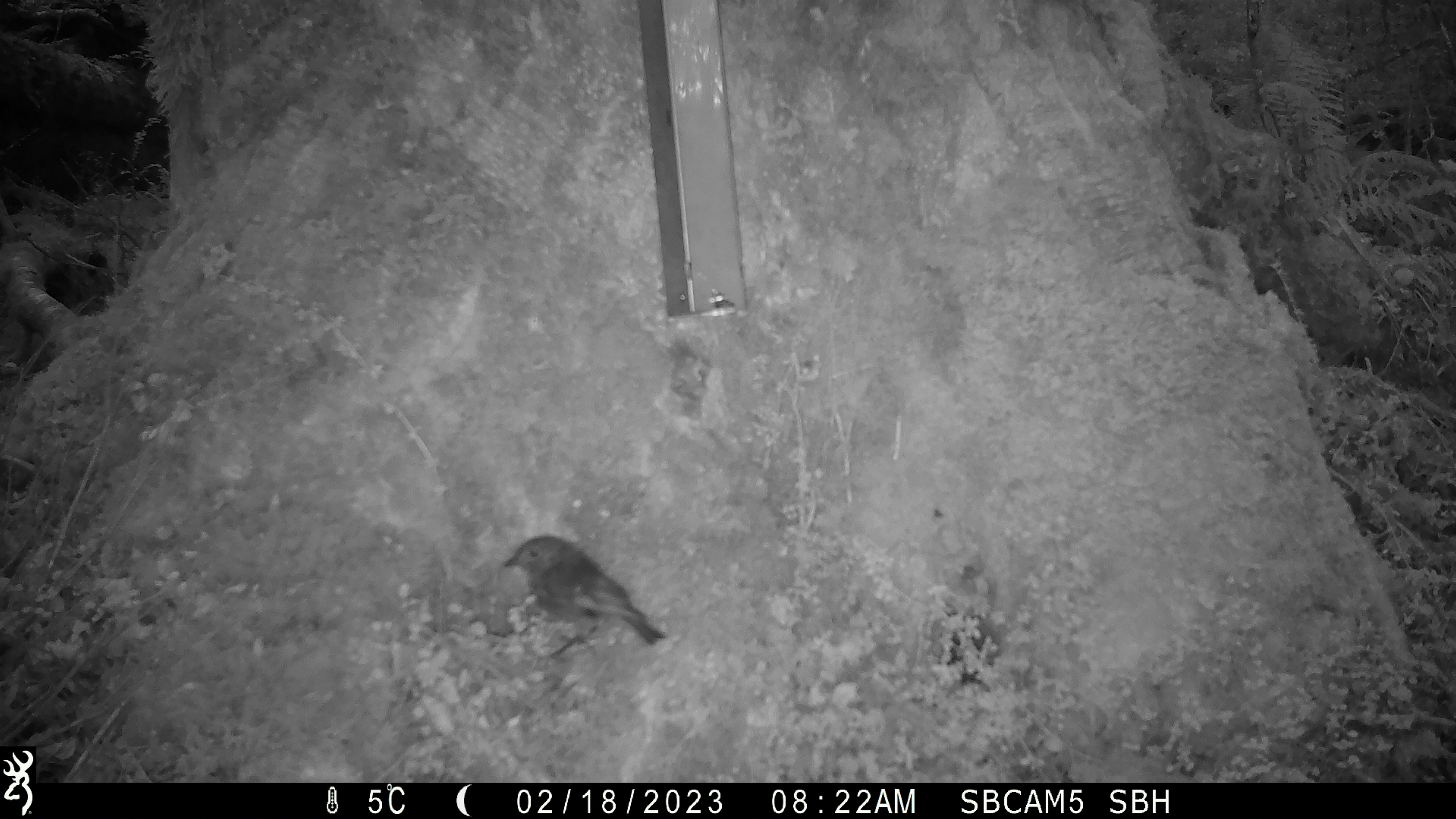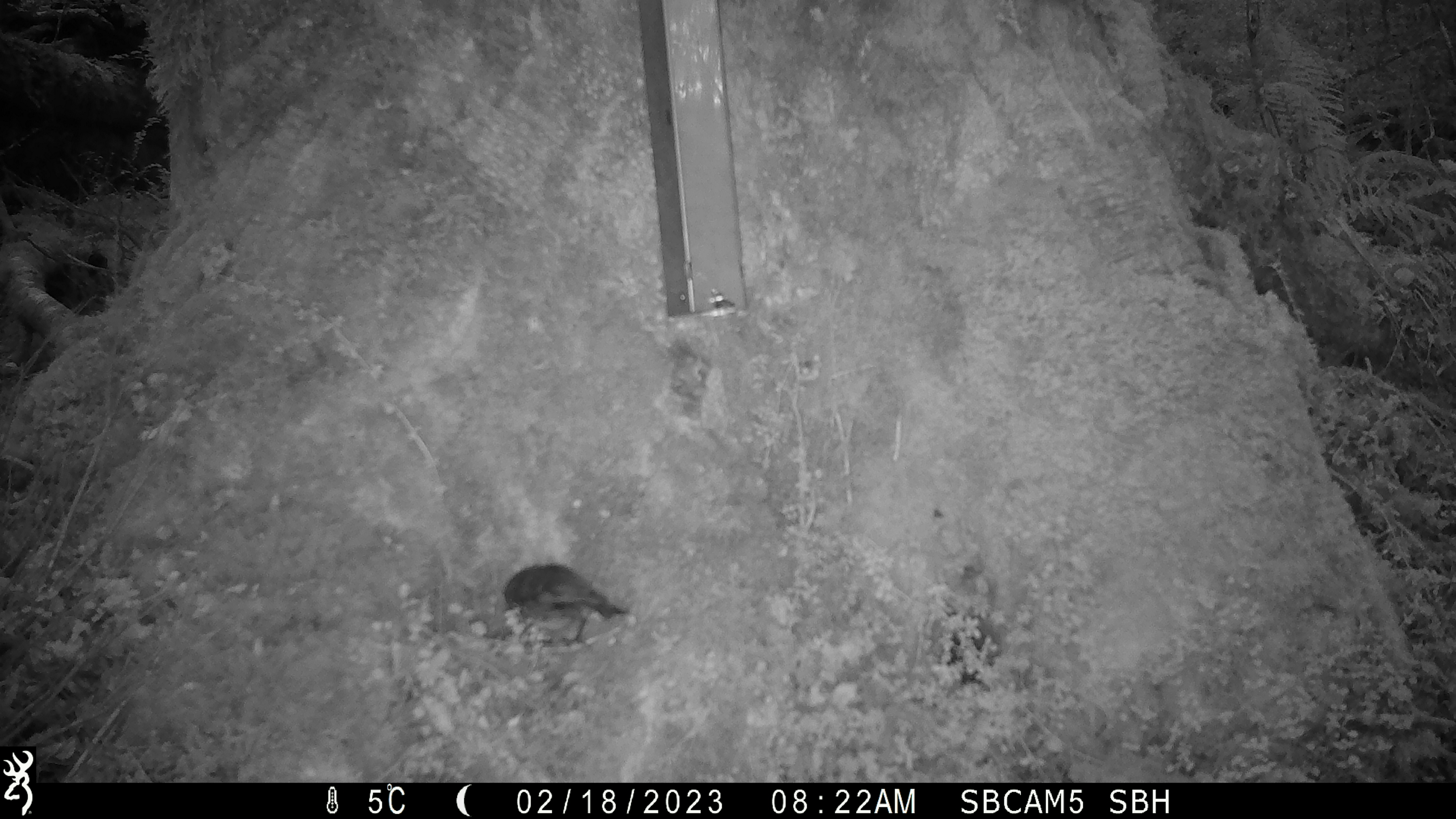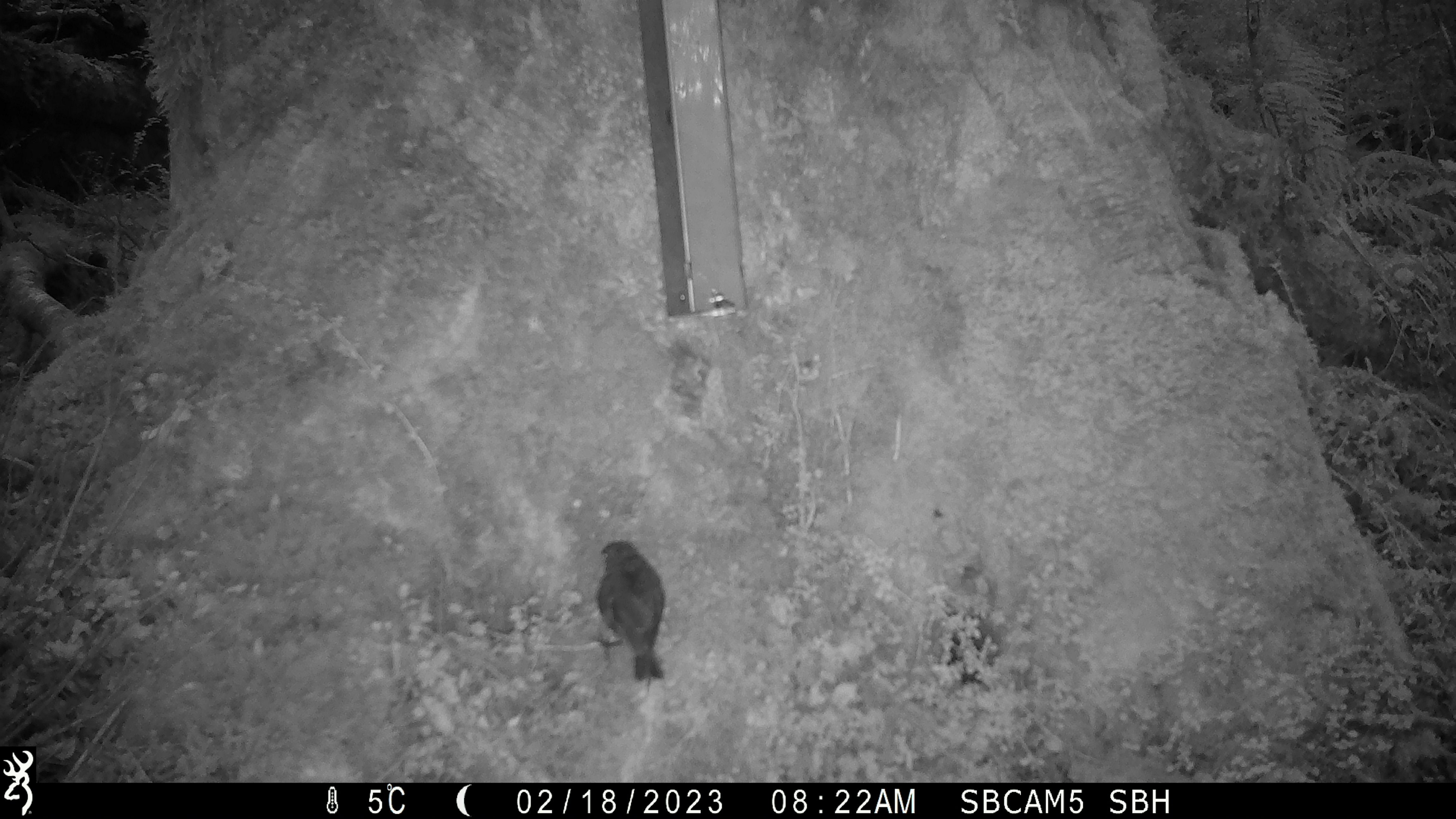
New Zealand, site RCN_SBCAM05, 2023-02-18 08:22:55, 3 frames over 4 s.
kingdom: Animalia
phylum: Chordata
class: Aves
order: Passeriformes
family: Petroicidae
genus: Petroica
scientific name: Petroica australis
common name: new zealand robin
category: robin